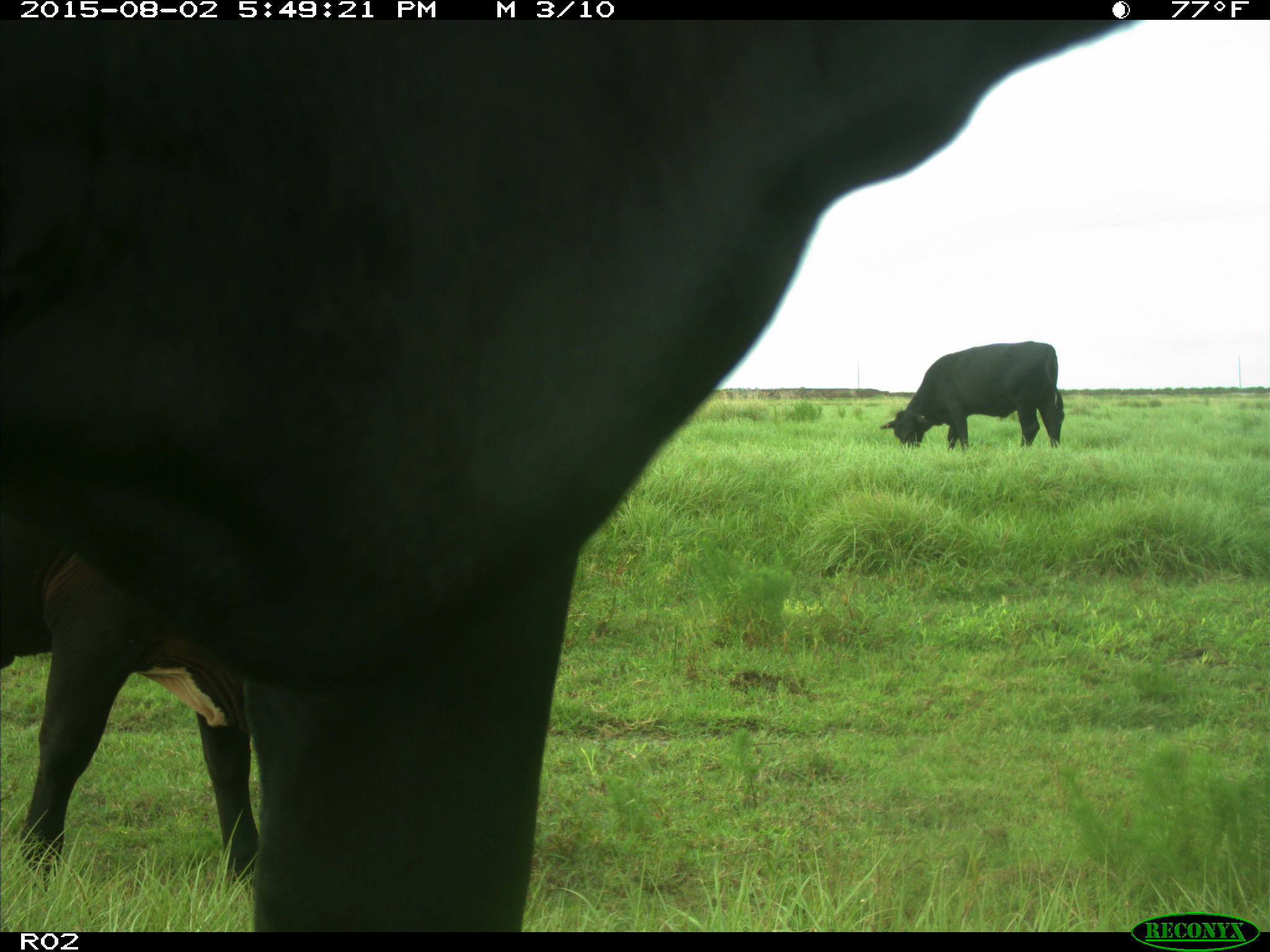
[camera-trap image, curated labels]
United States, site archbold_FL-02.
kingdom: Animalia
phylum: Chordata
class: Mammalia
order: Artiodactyla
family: Bovidae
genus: Bos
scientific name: Bos taurus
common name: domestic cow